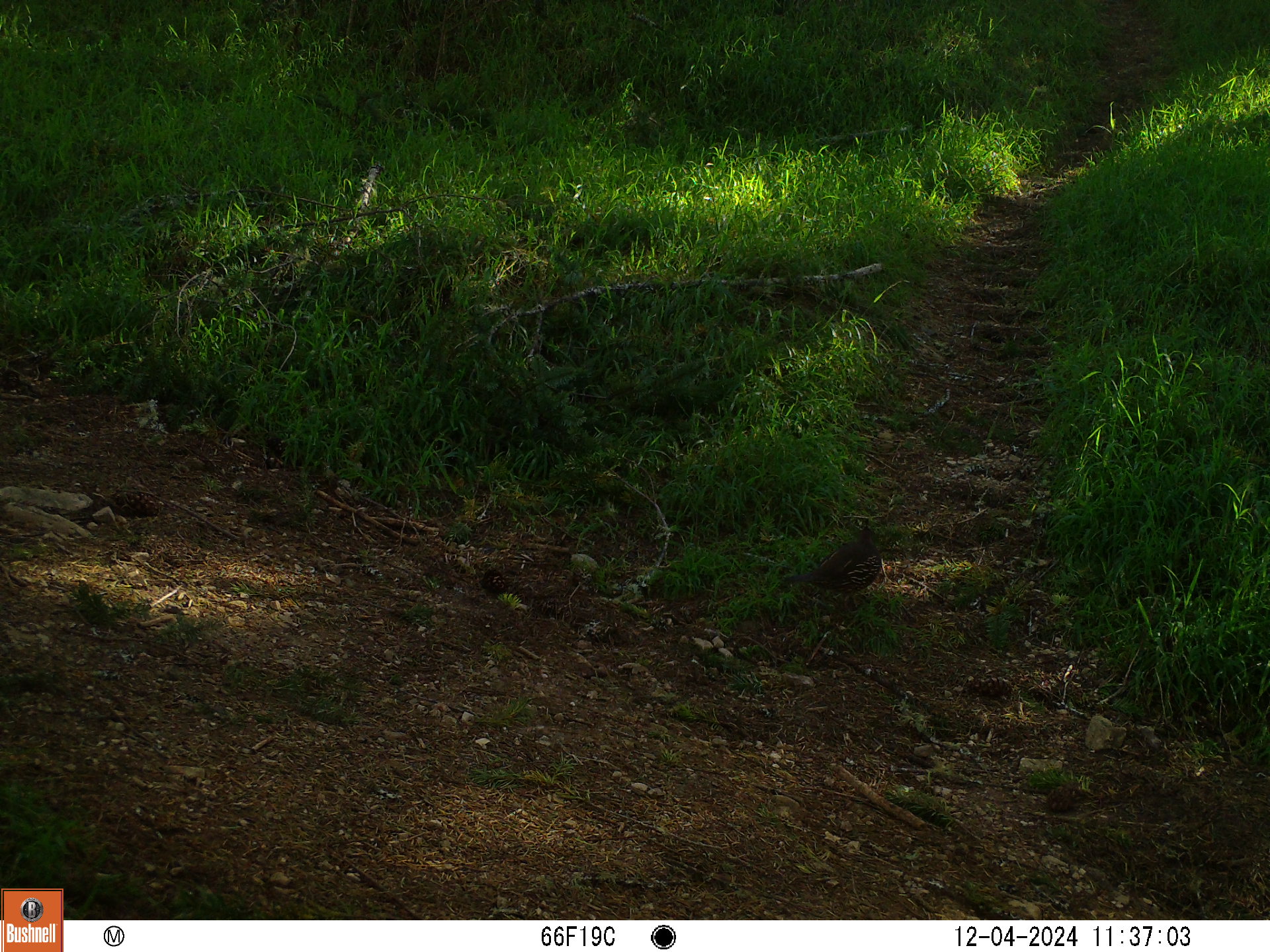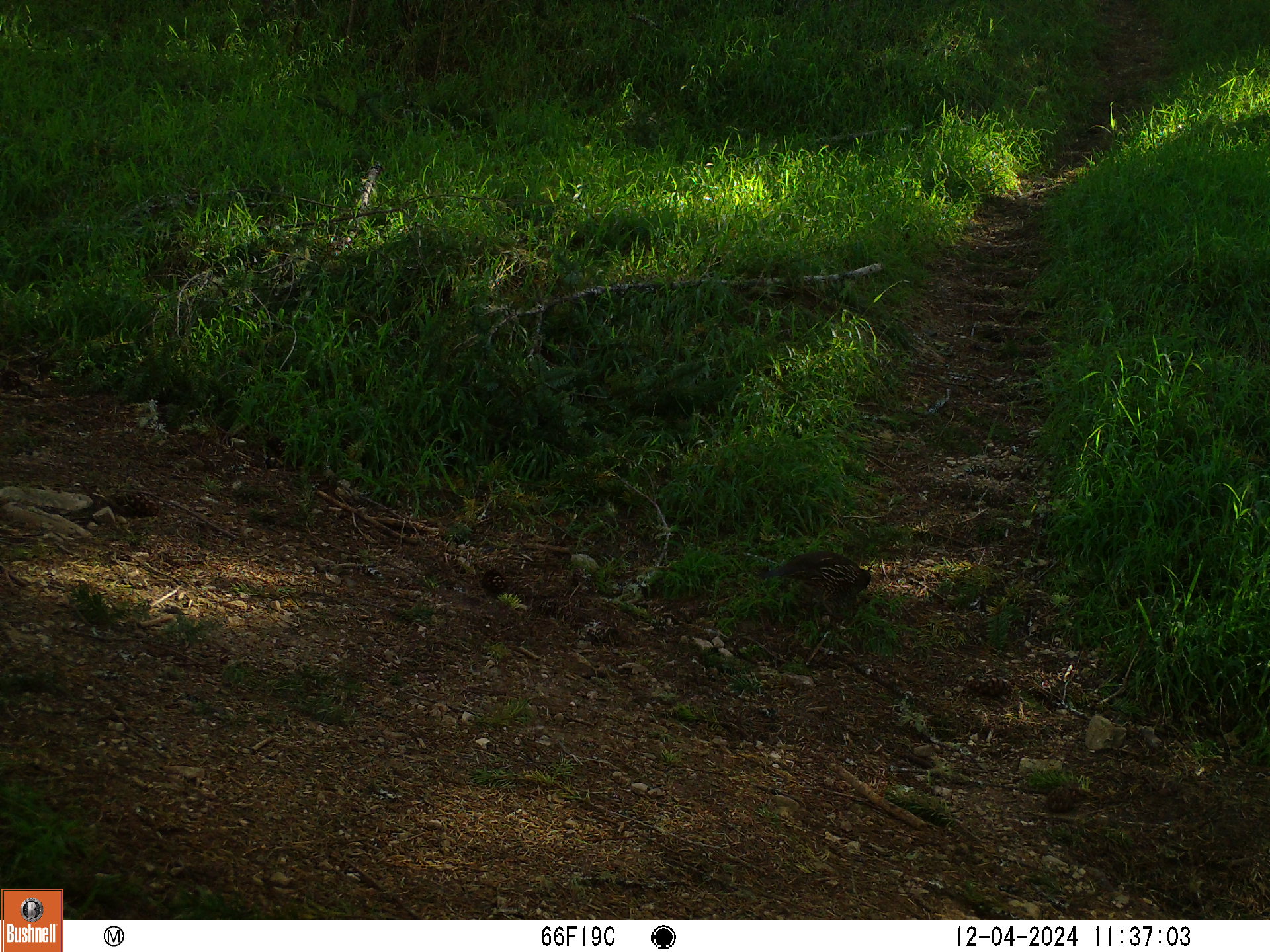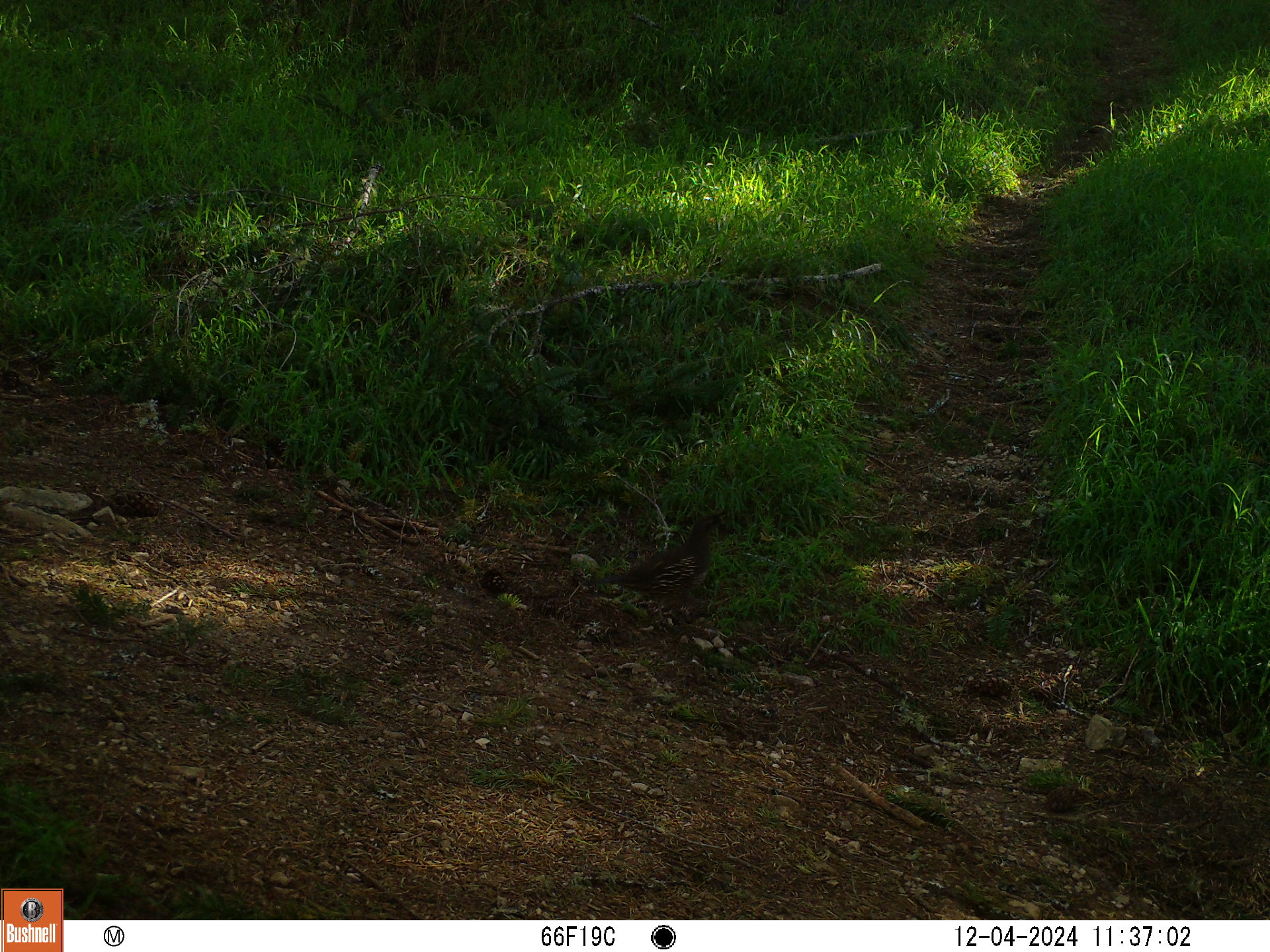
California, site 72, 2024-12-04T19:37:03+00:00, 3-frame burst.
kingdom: Animalia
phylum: Chordata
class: Aves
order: Galliformes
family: Odontophoridae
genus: Callipepla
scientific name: Callipepla californica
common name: california quail